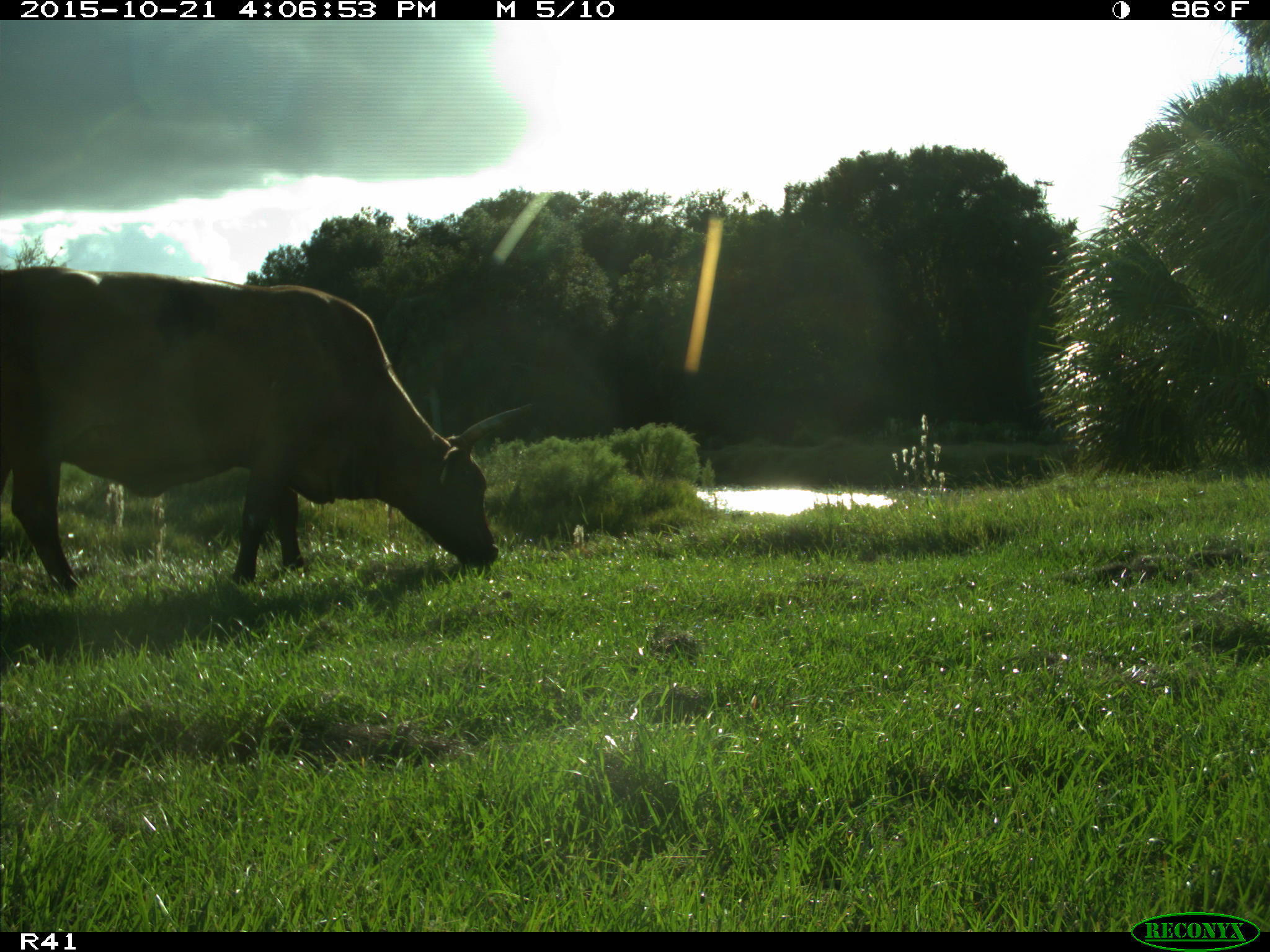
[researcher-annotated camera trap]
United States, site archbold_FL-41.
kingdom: Animalia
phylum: Chordata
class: Mammalia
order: Artiodactyla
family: Bovidae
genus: Bos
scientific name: Bos taurus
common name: domestic cow